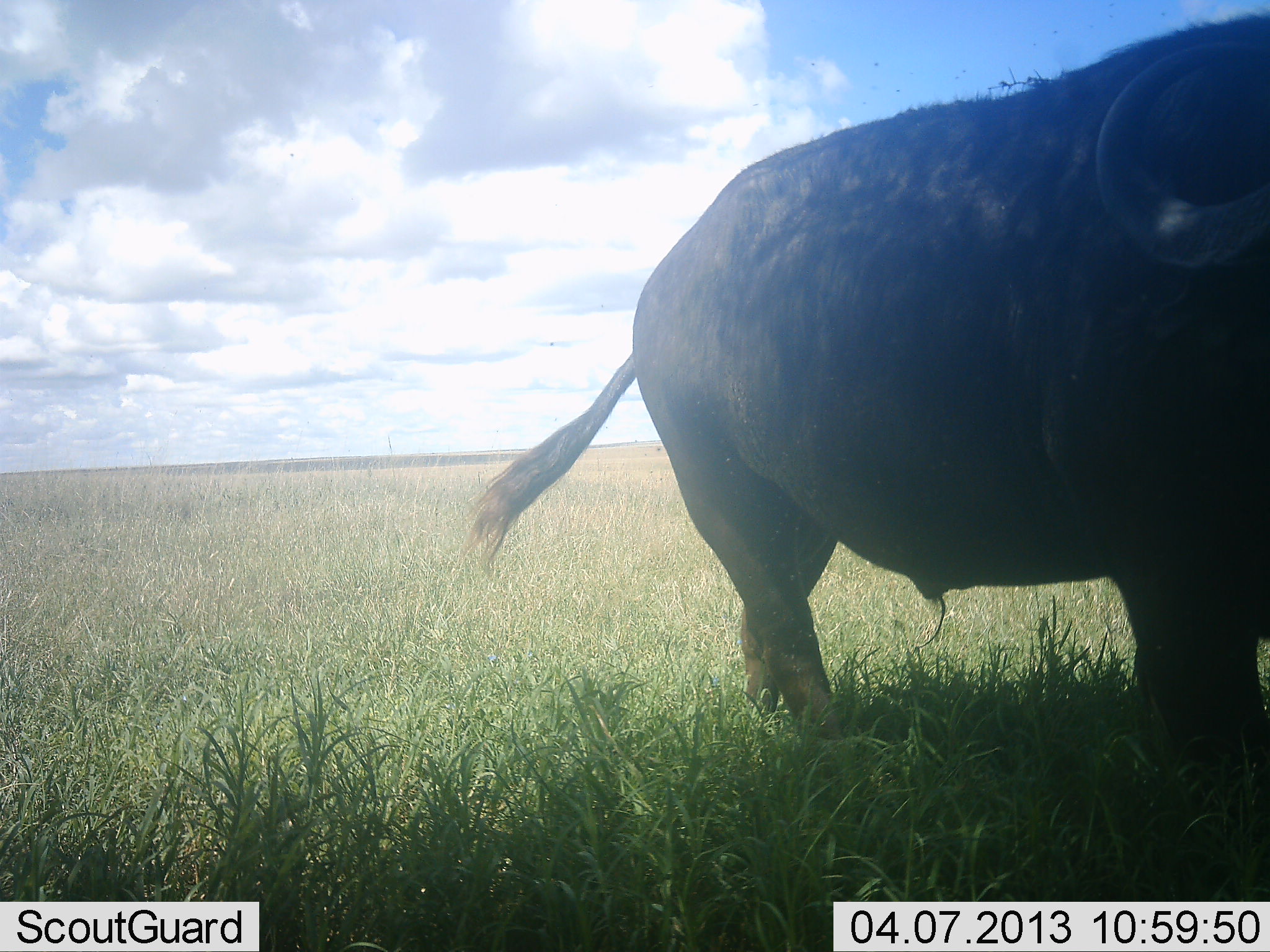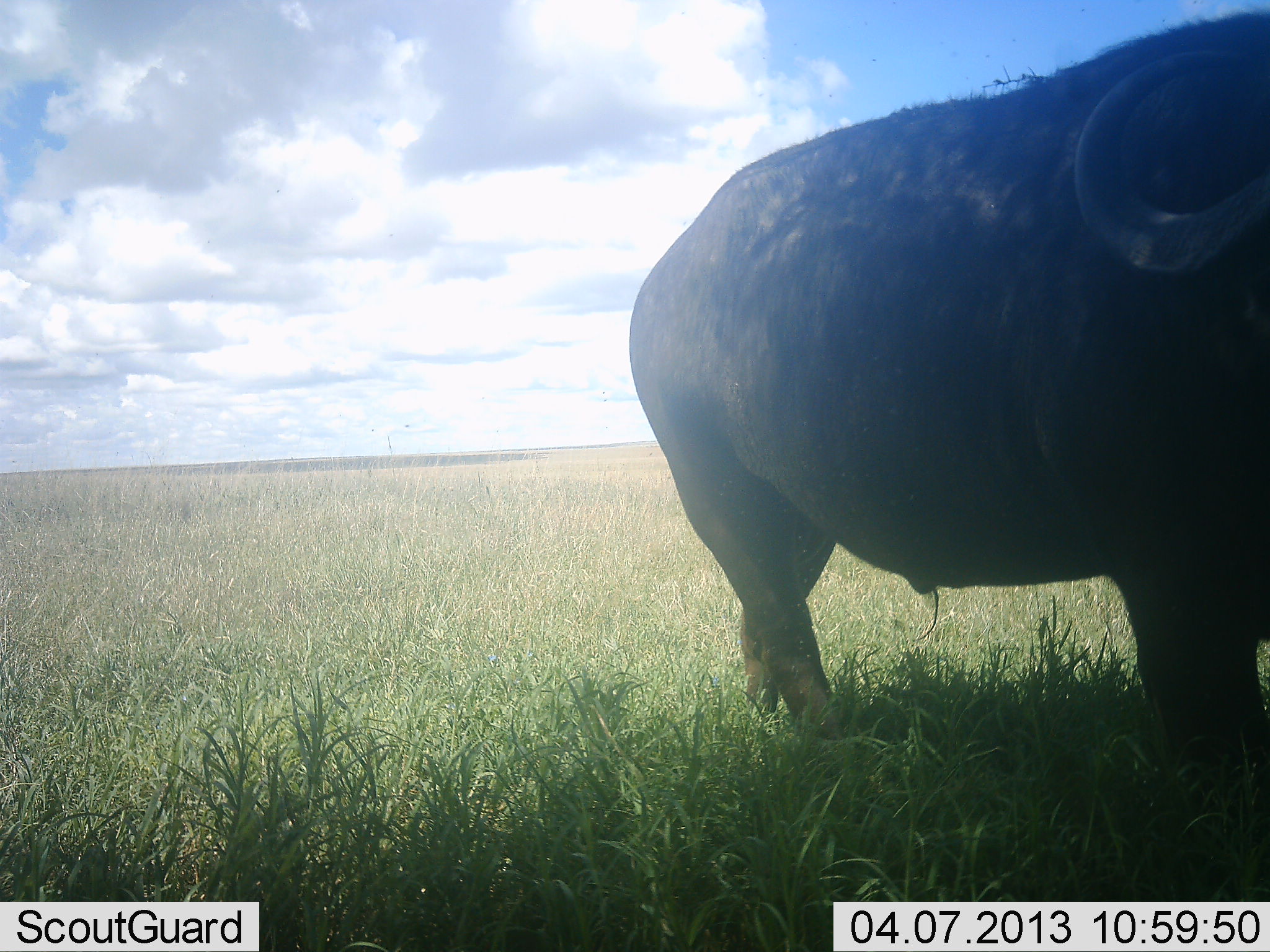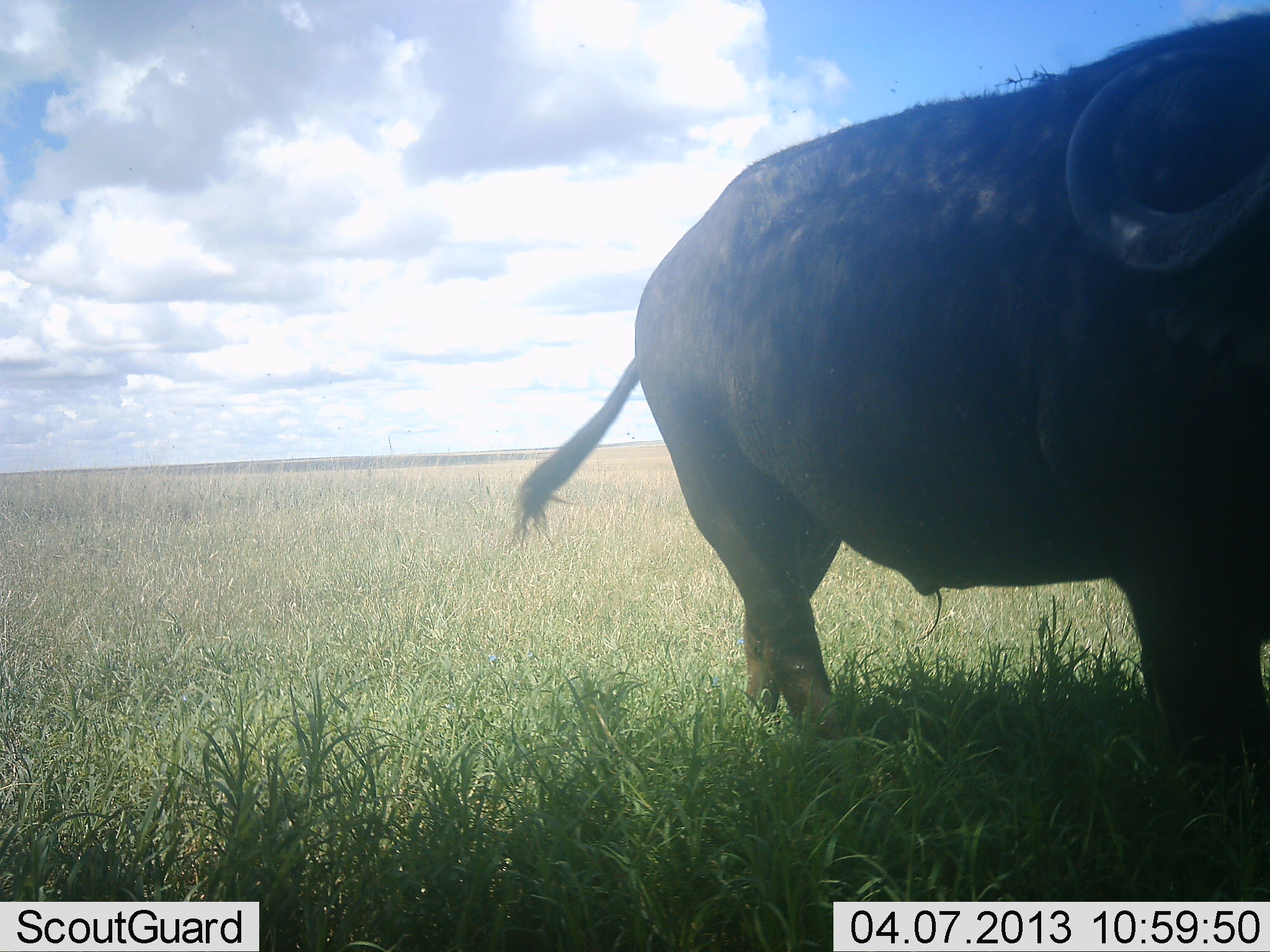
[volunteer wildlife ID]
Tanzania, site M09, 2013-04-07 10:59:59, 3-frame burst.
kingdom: Animalia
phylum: Chordata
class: Mammalia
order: Artiodactyla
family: Bovidae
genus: Syncerus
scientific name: Syncerus caffer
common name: cape buffalo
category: buffalo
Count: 1.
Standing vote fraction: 93%.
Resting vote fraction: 0%.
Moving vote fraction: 7%.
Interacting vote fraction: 0%.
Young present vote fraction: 0%.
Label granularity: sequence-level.